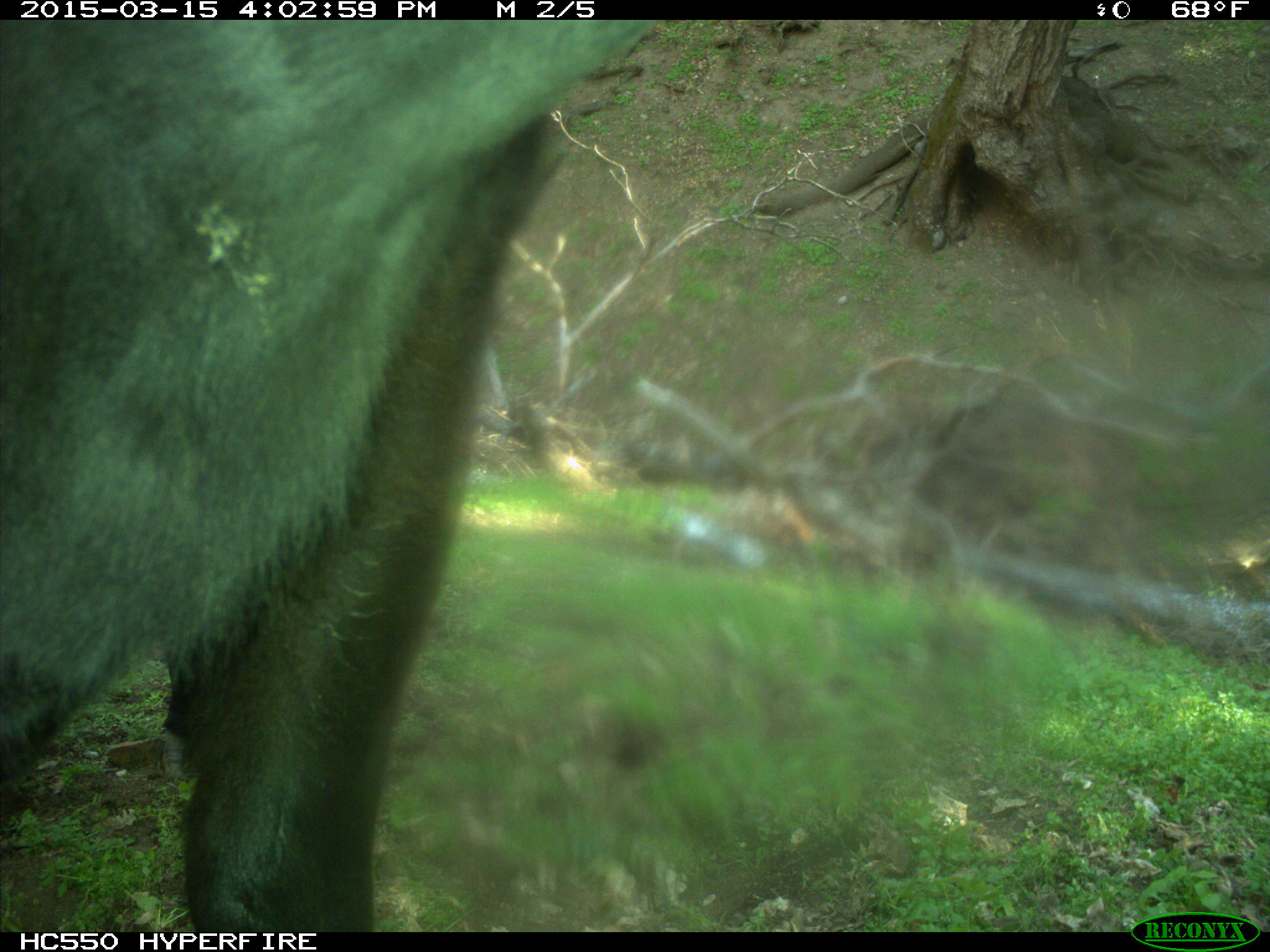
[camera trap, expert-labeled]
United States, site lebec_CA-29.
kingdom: Animalia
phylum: Chordata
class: Mammalia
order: Artiodactyla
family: Bovidae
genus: Bos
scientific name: Bos taurus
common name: domestic cow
Bos taurus (domestic cow).